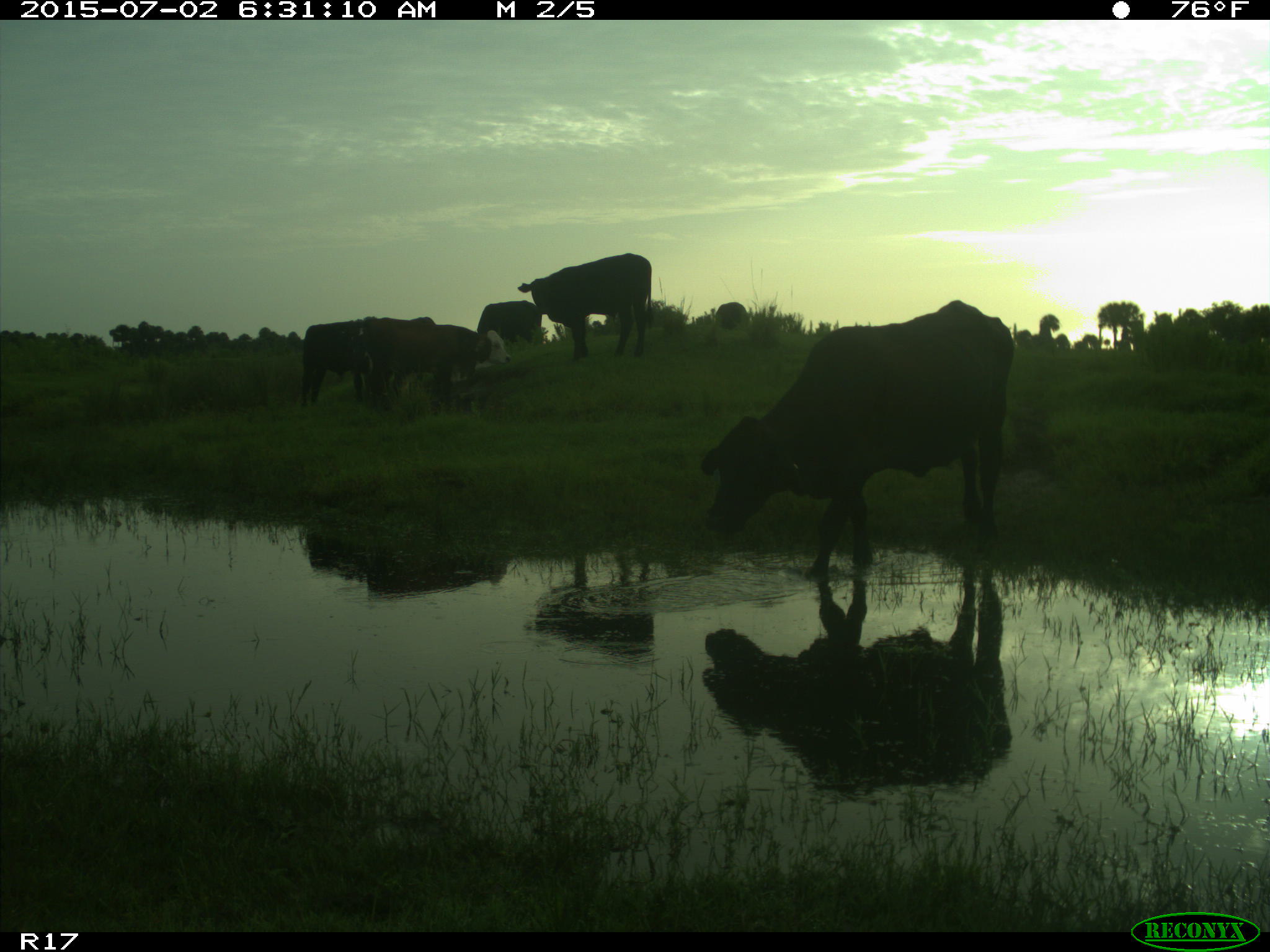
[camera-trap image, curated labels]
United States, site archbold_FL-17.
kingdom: Animalia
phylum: Chordata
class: Mammalia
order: Artiodactyla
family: Bovidae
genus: Bos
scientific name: Bos taurus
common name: domestic cow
Bos taurus (domestic cow).